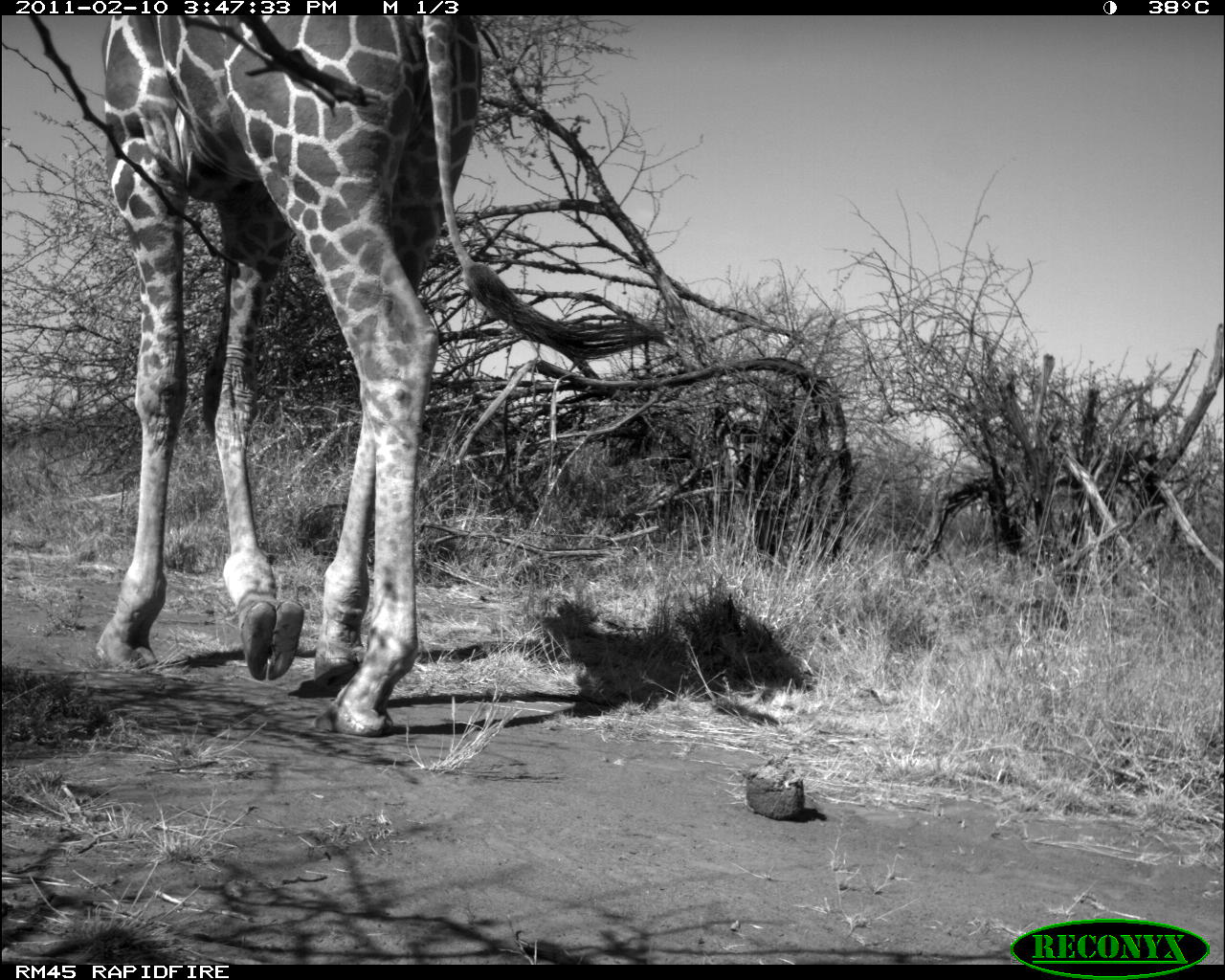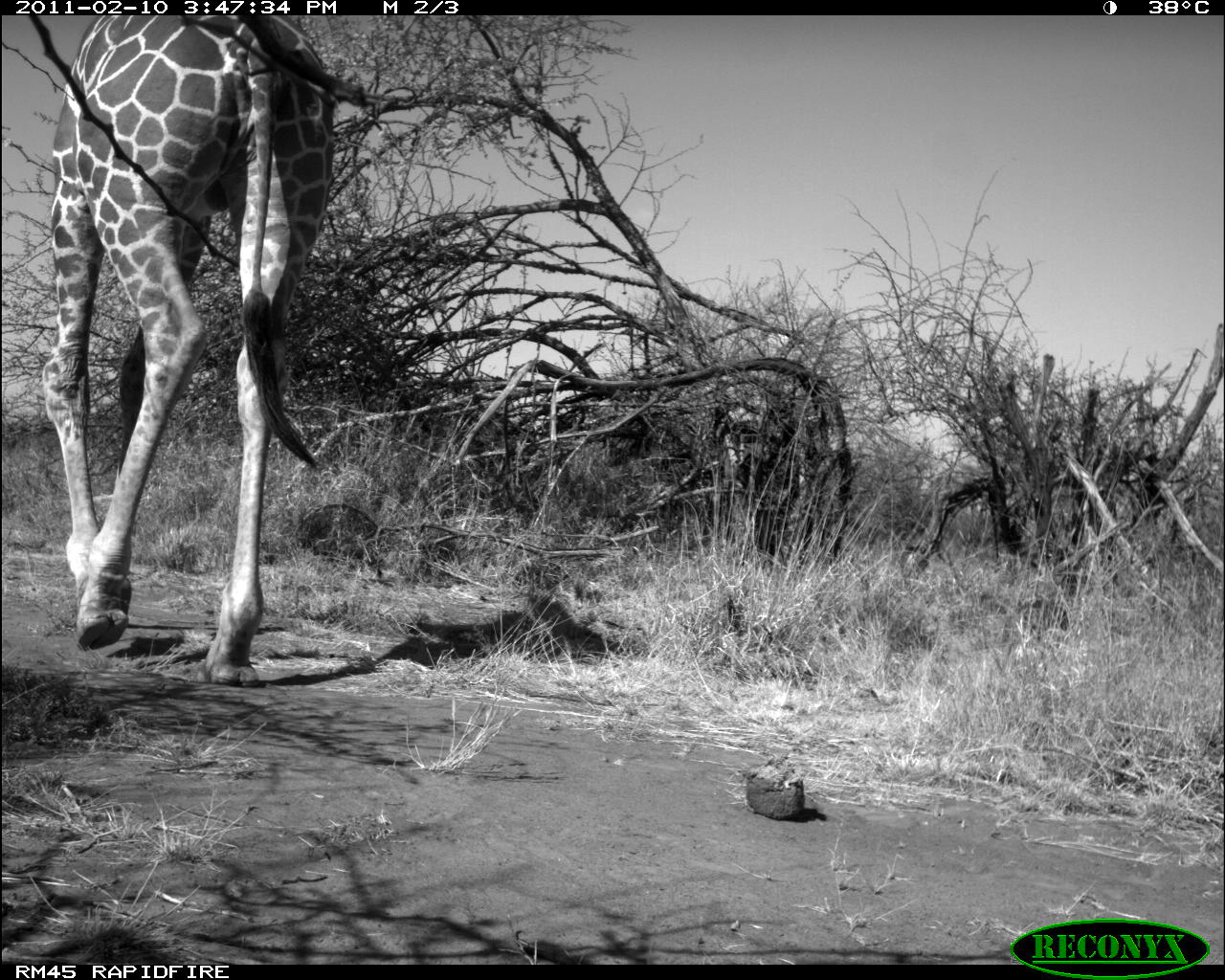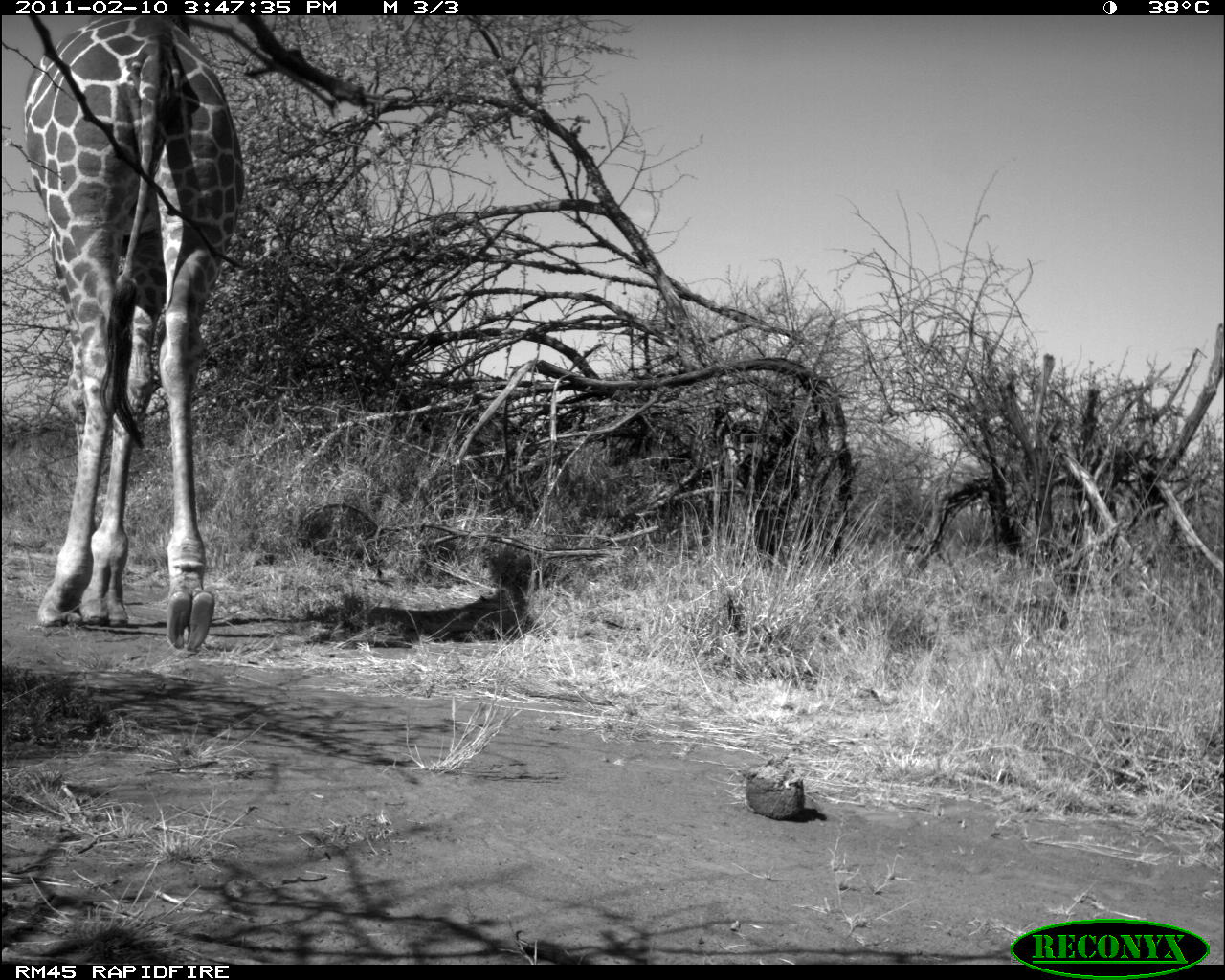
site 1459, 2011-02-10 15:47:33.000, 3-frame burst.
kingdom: Animalia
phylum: Chordata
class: Mammalia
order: Artiodactyla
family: Bovidae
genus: Madoqua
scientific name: Madoqua guentheri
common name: günther's dik-dik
Madoqua guentheri (günther's dik-dik), count 1.